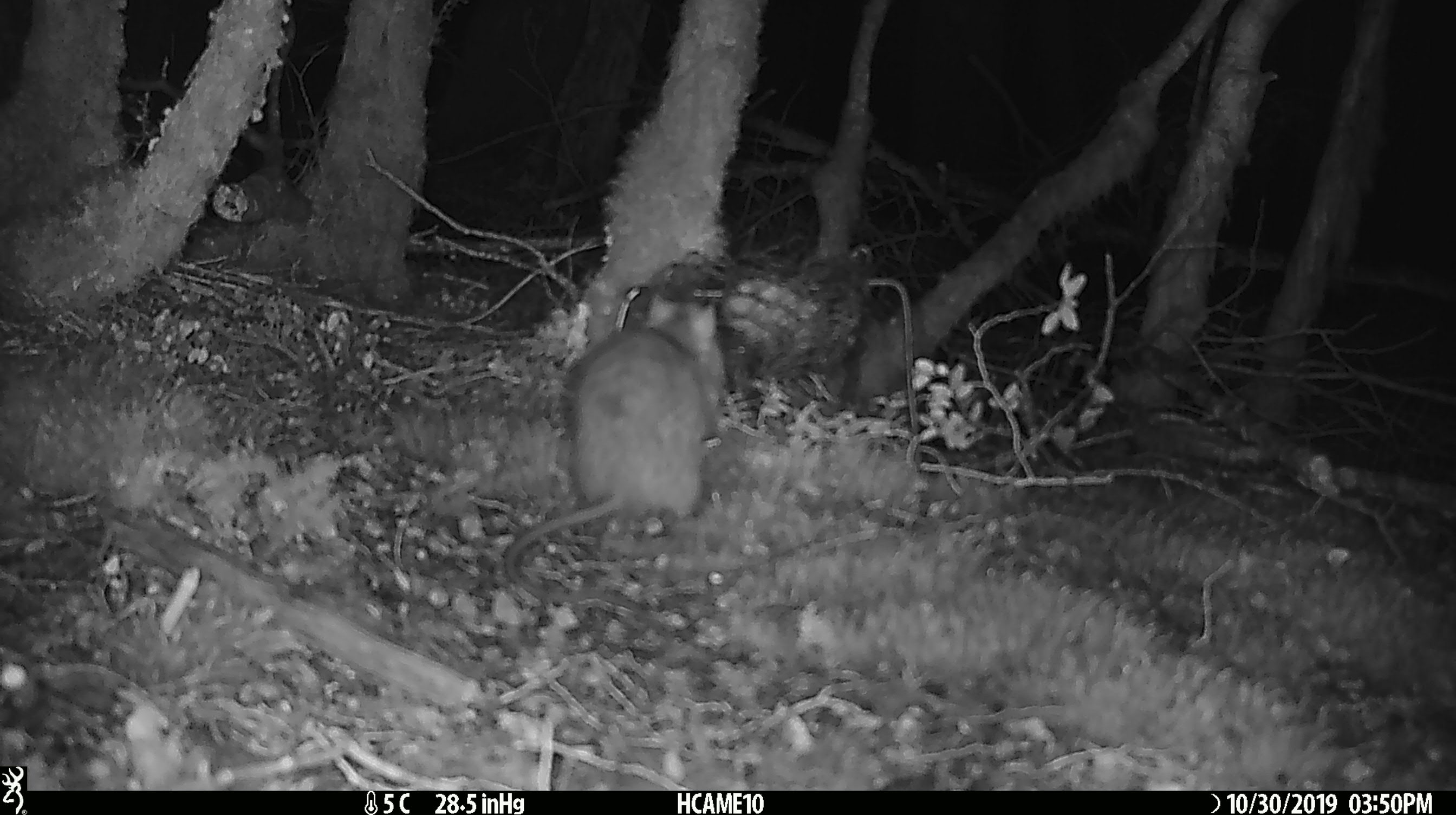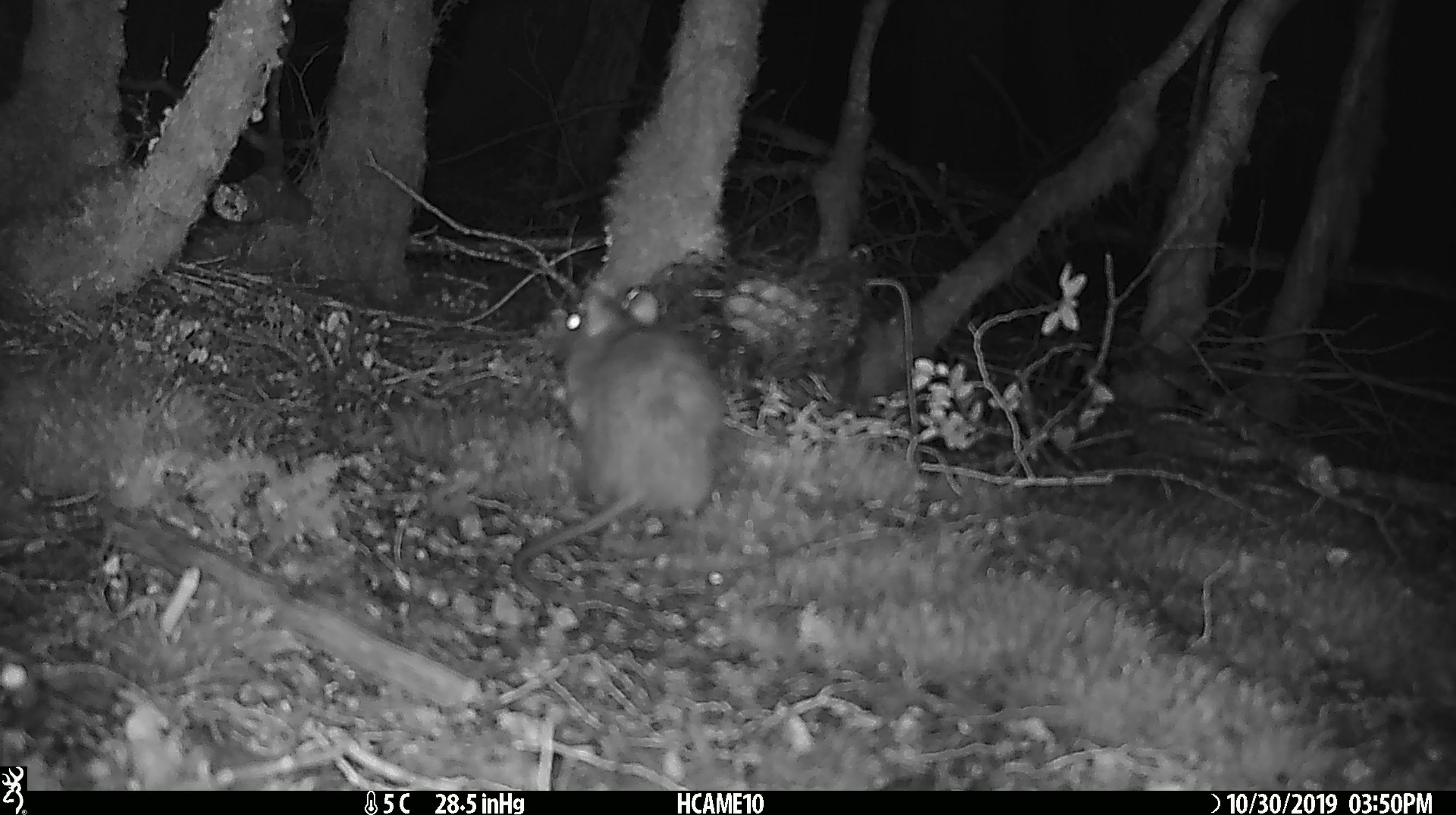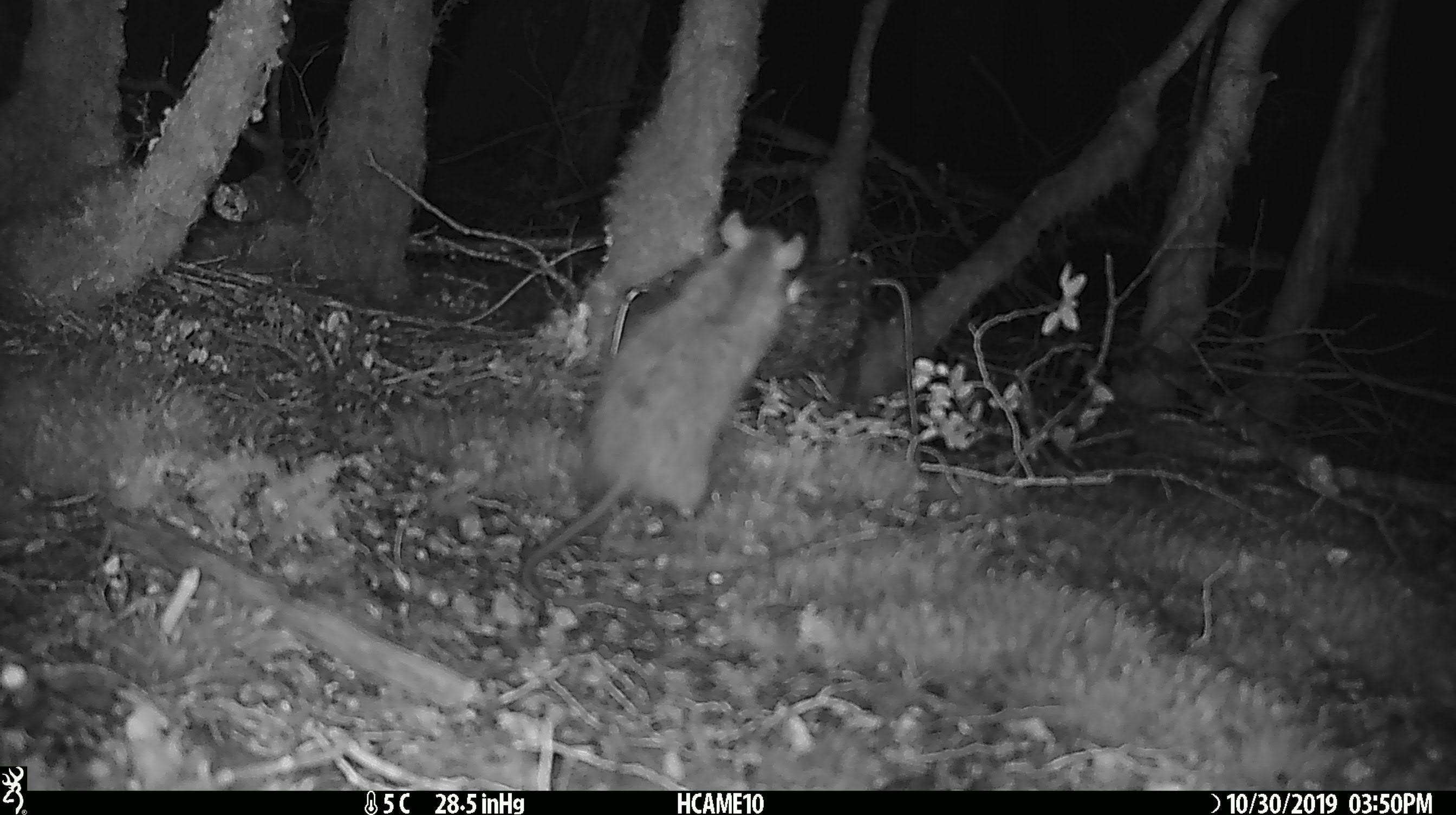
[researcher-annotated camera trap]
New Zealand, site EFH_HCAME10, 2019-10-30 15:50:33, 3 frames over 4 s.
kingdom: Animalia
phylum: Chordata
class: Mammalia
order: Rodentia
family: Muridae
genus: Rattus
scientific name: Rattus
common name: rat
Rat (Rattus).